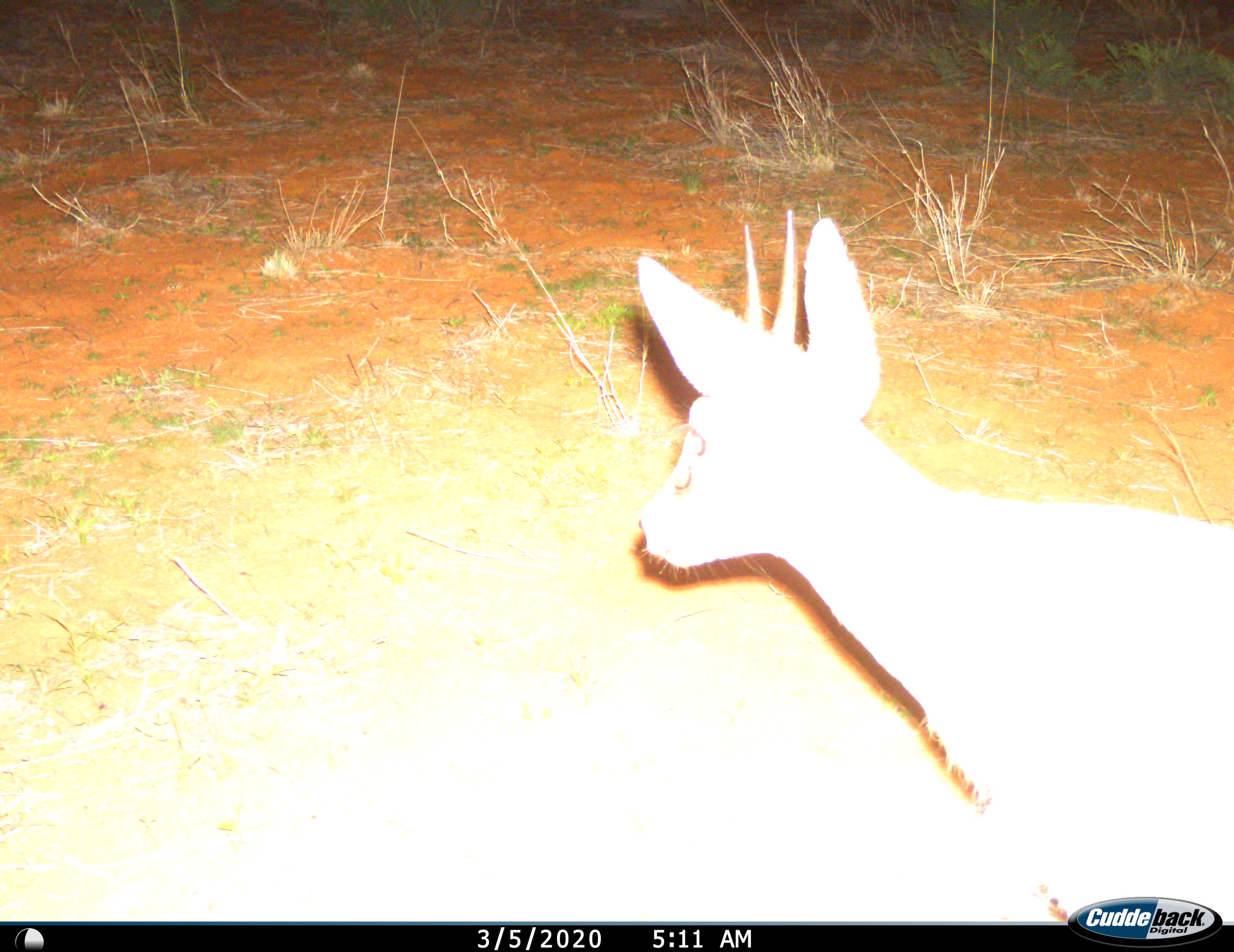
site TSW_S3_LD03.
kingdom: Animalia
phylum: Chordata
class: Mammalia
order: Artiodactyla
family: Bovidae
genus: Sylvicapra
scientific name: Sylvicapra grimmia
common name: common duiker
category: duikercommongrey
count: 1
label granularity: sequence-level